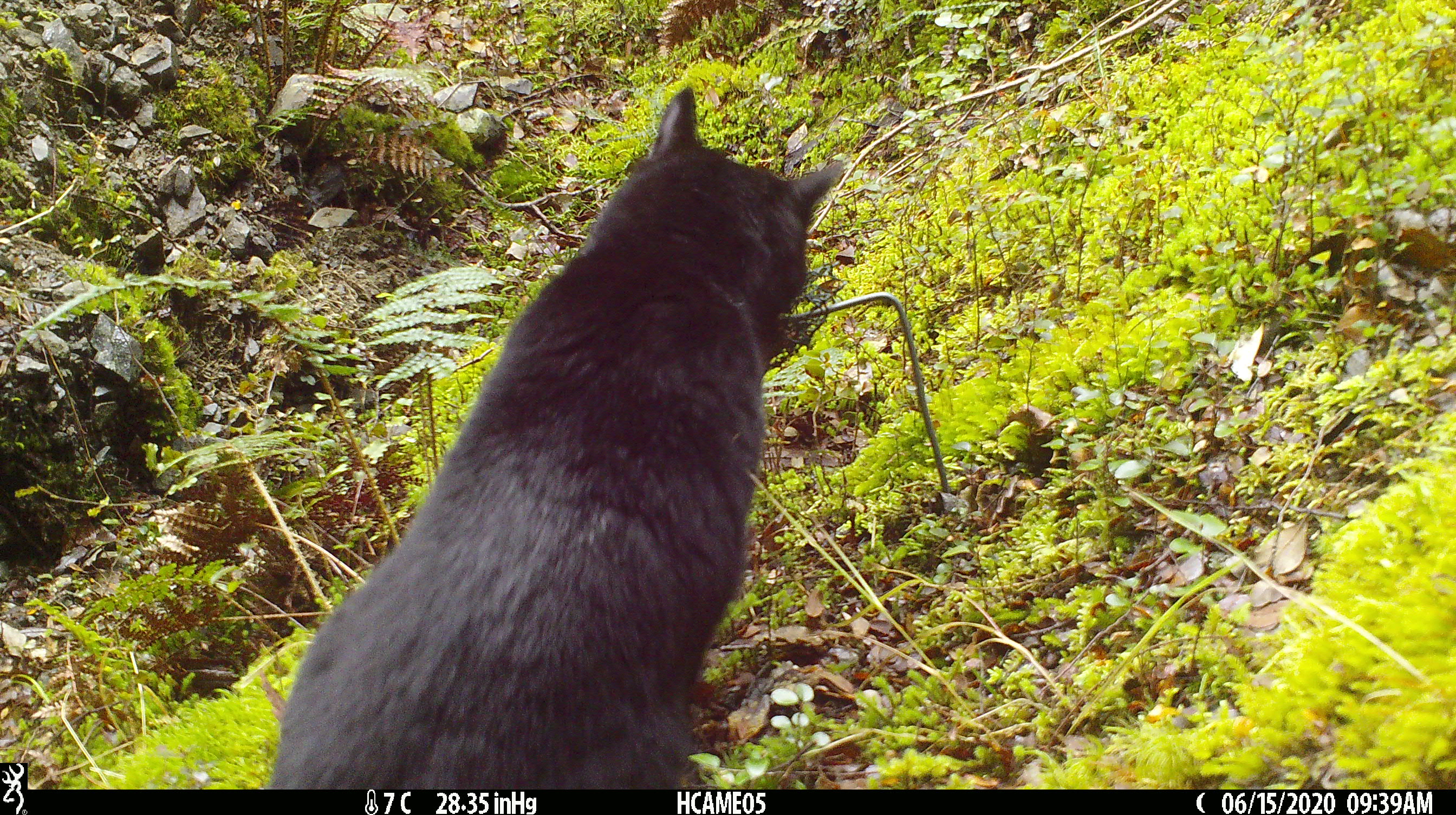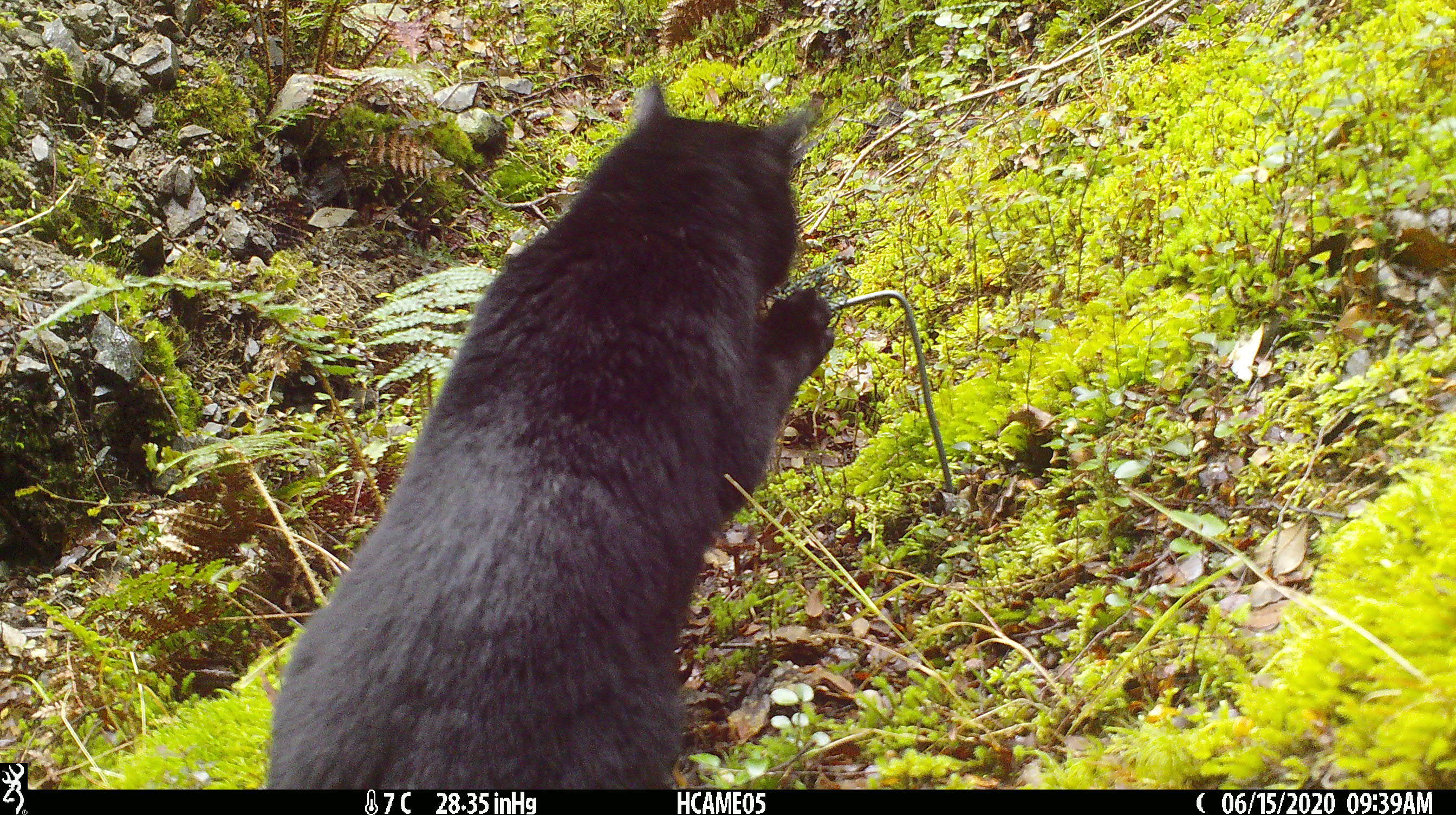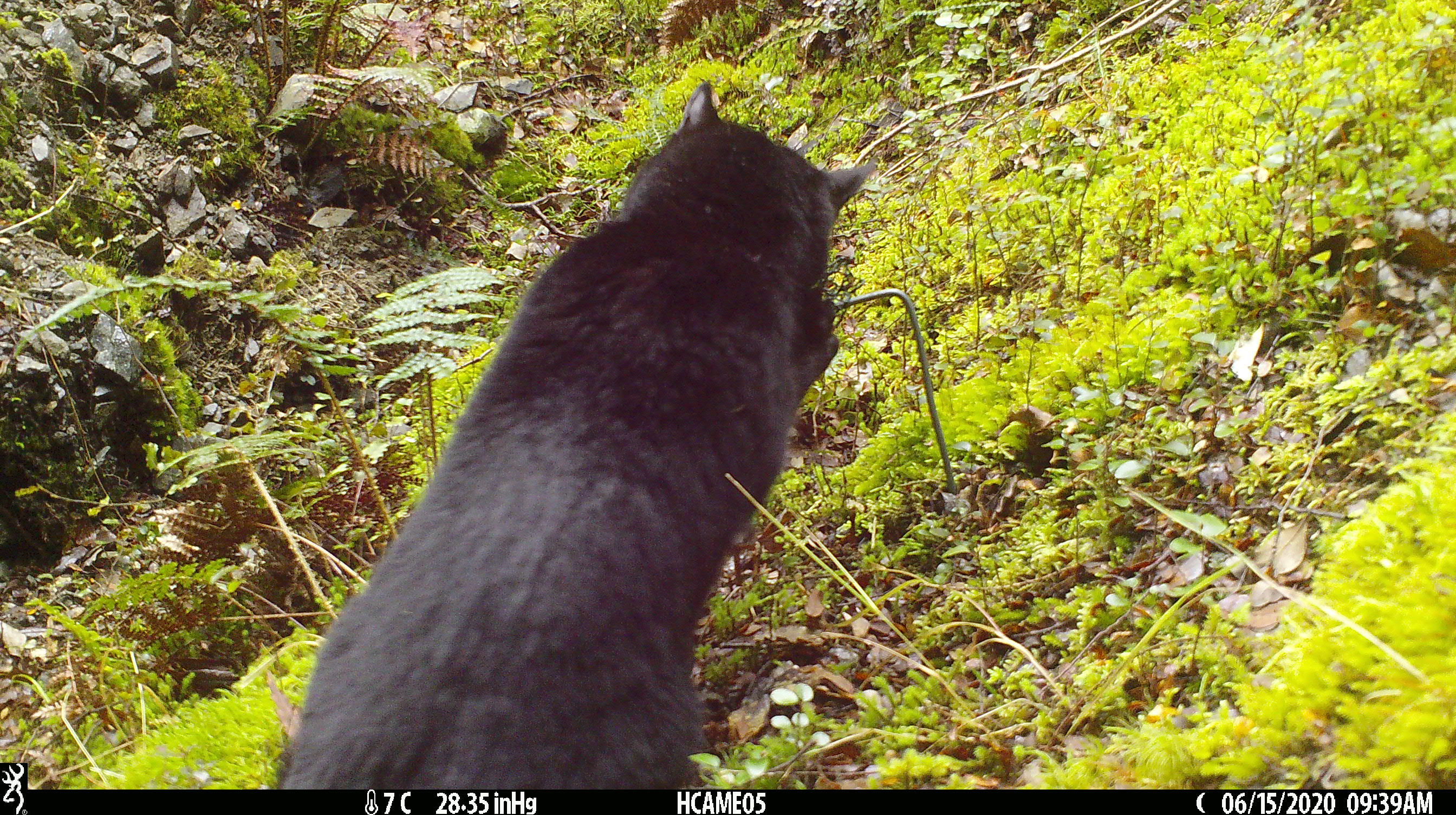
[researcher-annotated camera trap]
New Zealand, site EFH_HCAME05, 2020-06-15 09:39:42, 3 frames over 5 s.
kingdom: Animalia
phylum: Chordata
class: Mammalia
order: Carnivora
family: Felidae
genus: Felis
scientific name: Felis catus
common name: domestic cat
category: cat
Cat (domestic cat) (Felis catus).